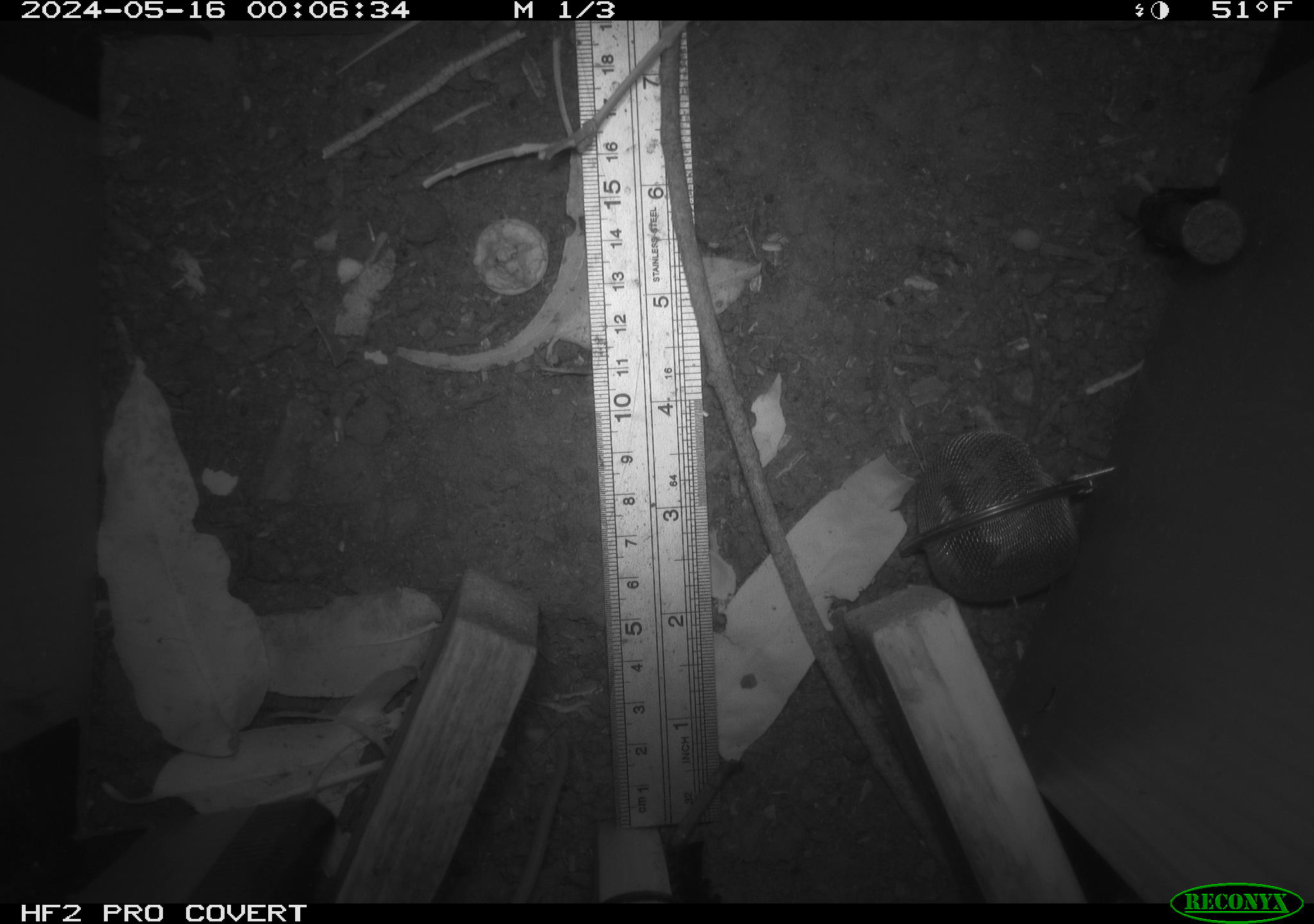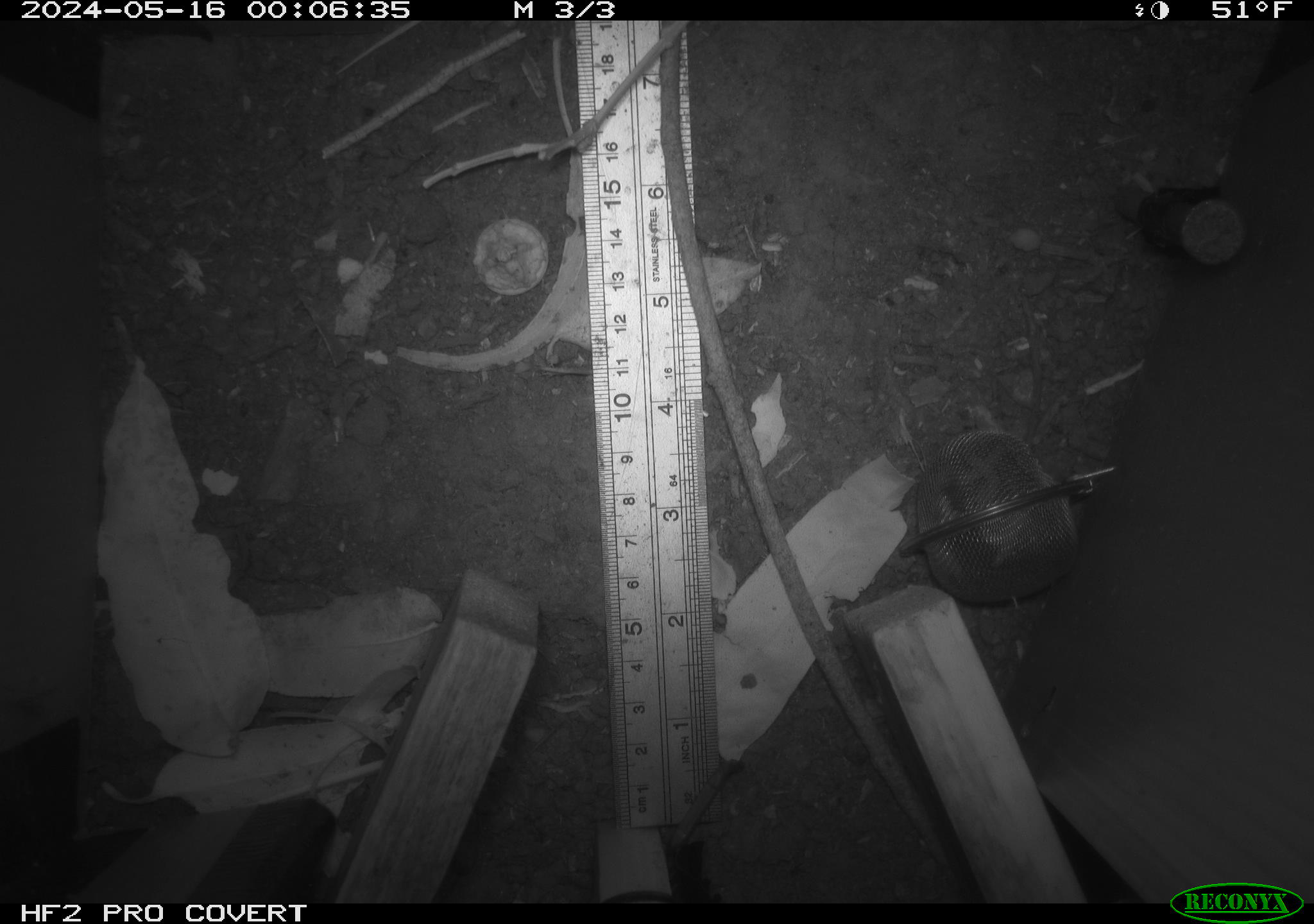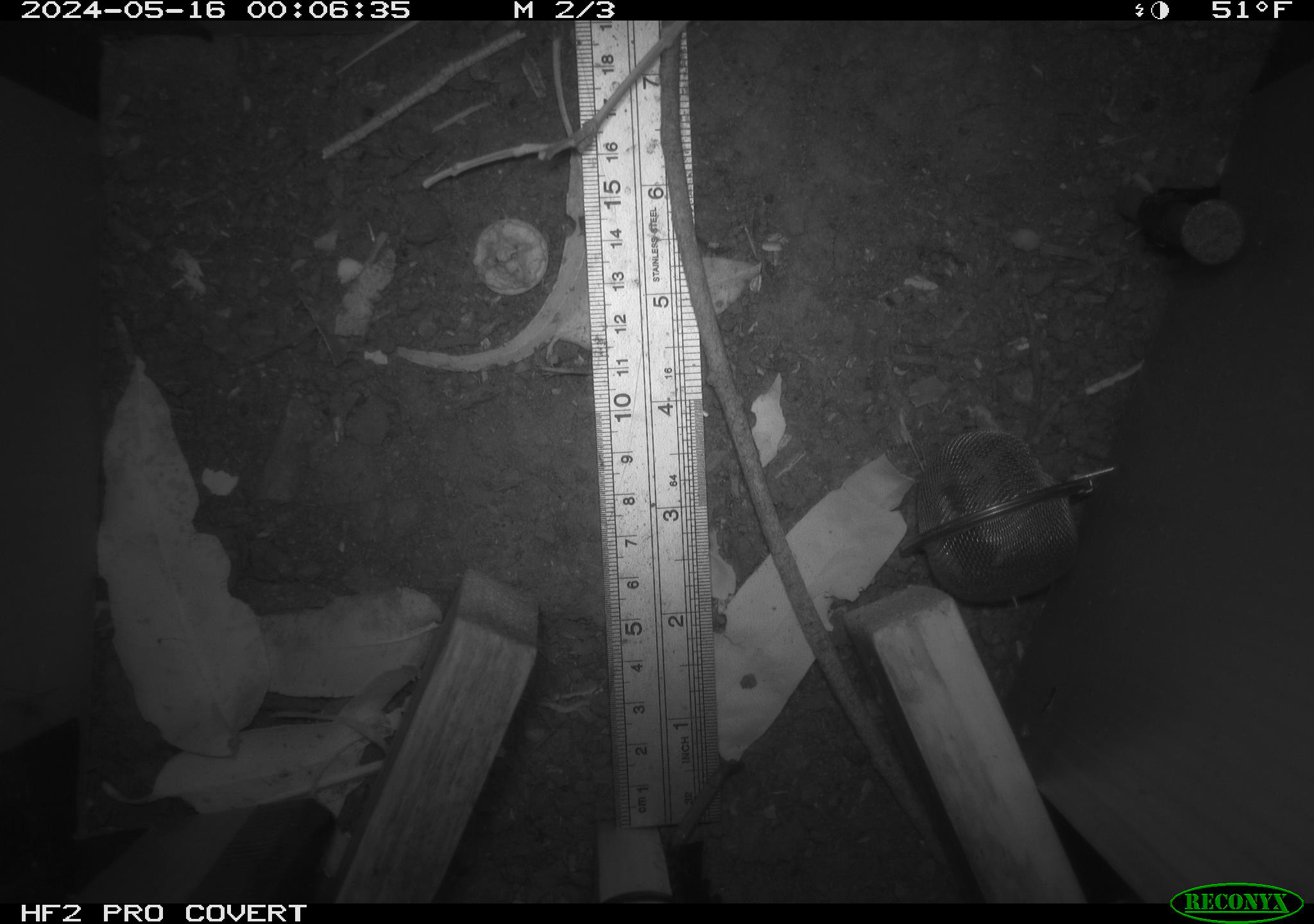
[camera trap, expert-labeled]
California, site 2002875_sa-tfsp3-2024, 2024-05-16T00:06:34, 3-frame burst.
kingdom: Animalia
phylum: Chordata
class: Mammalia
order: Rodentia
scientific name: Rodentia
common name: rodent